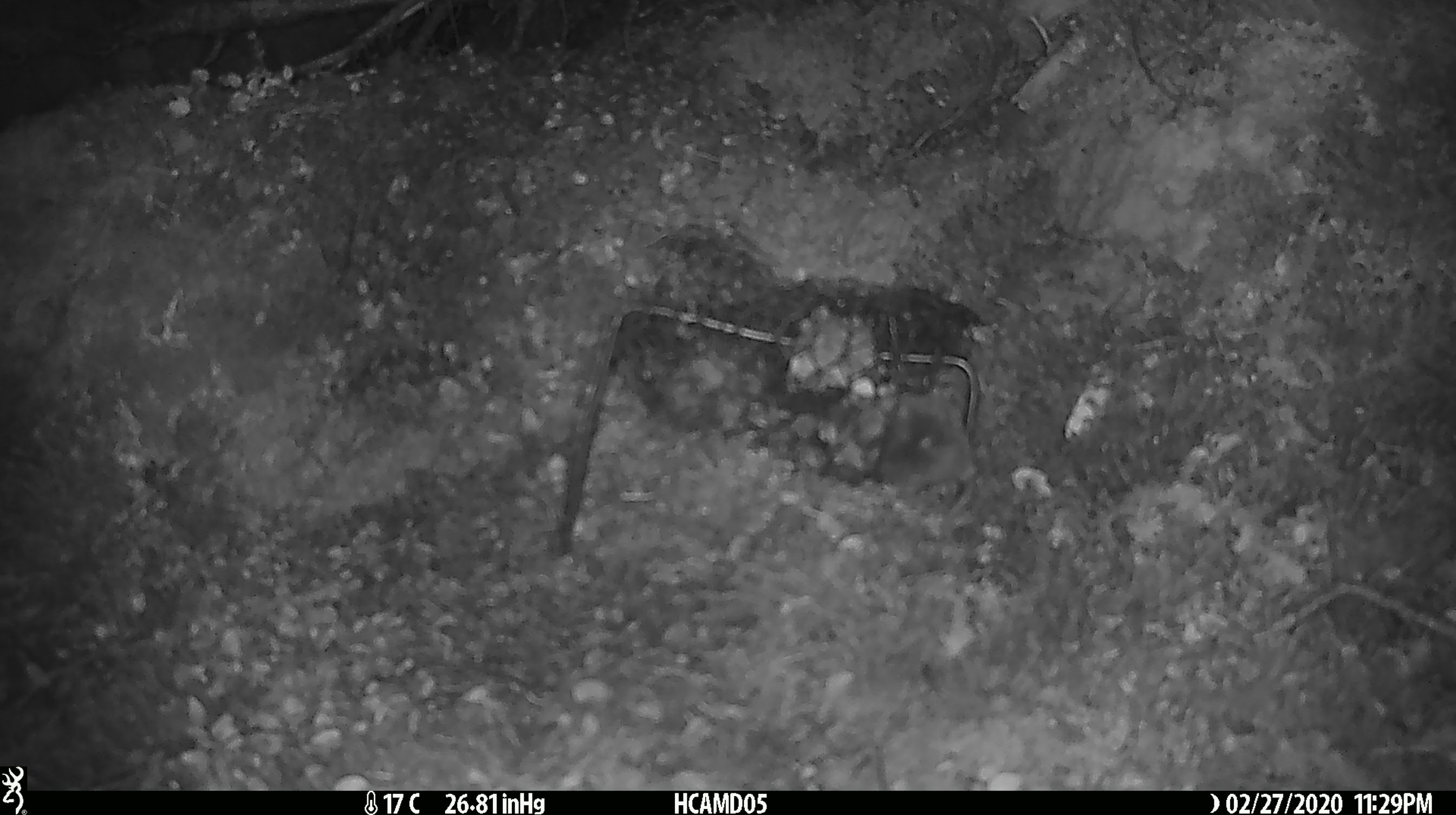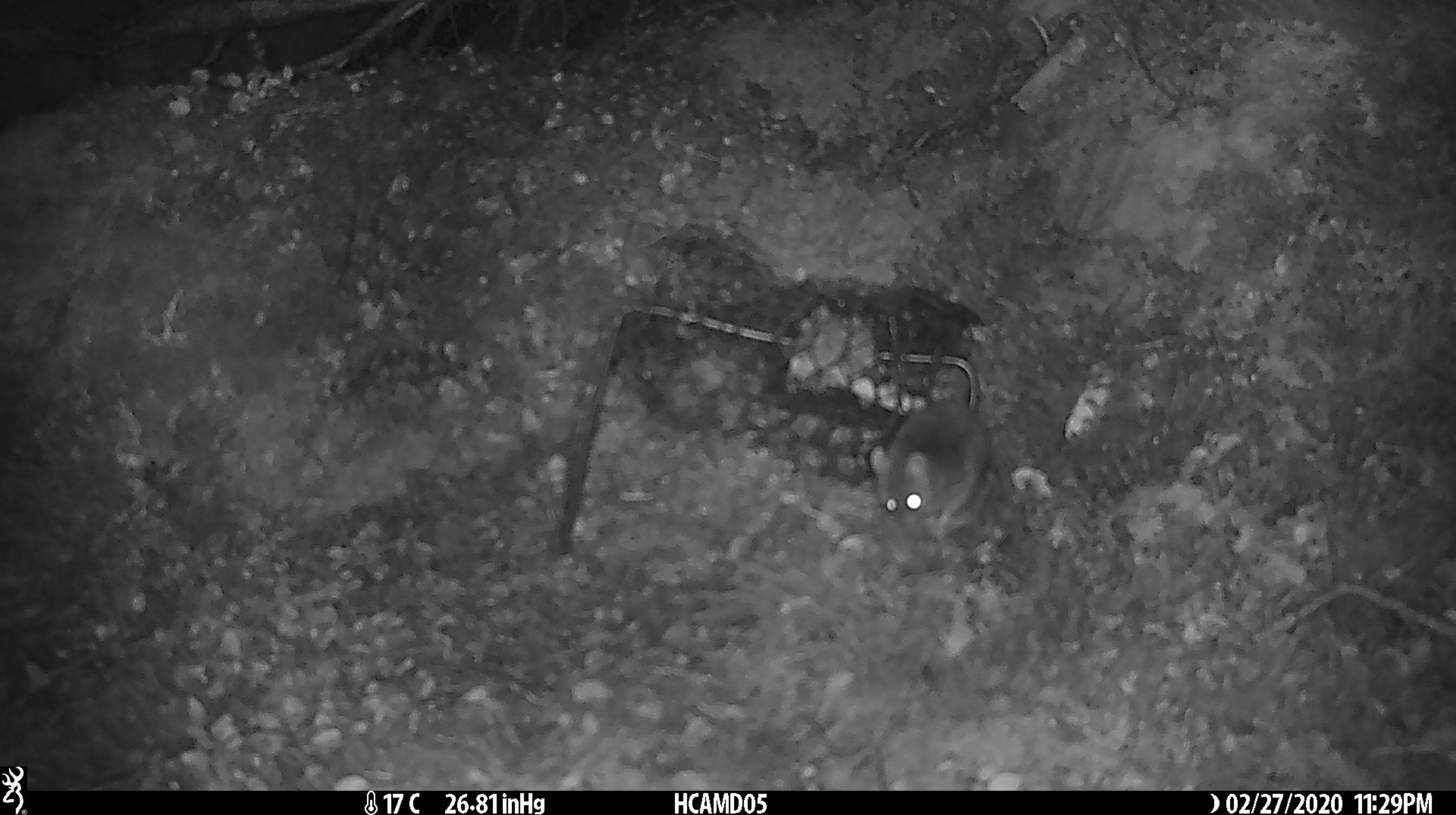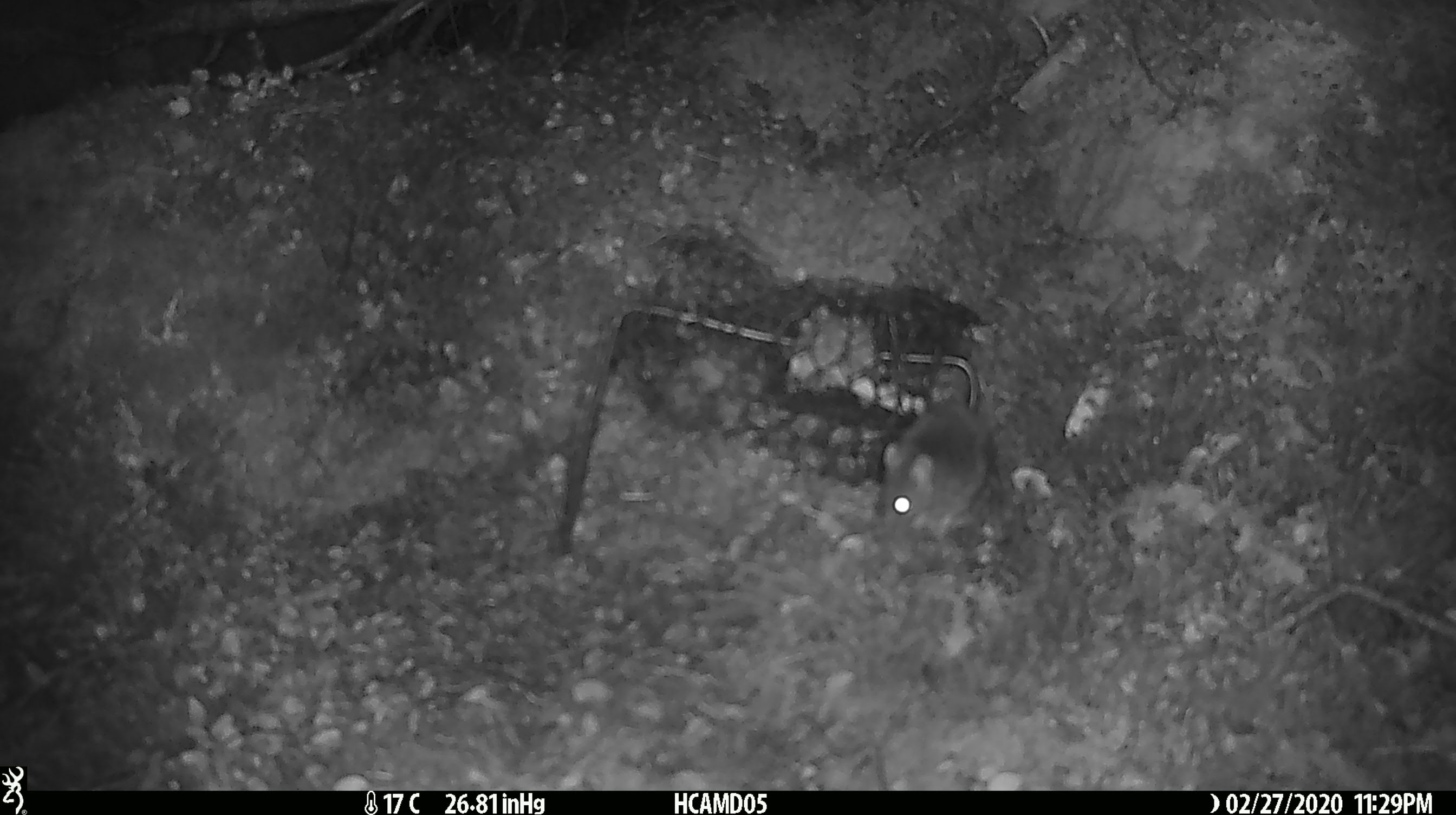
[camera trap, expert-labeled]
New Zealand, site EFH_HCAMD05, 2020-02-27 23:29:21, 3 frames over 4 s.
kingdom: Animalia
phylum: Chordata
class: Mammalia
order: Rodentia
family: Muridae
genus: Mus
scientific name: Mus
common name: mouse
Mouse (Mus).